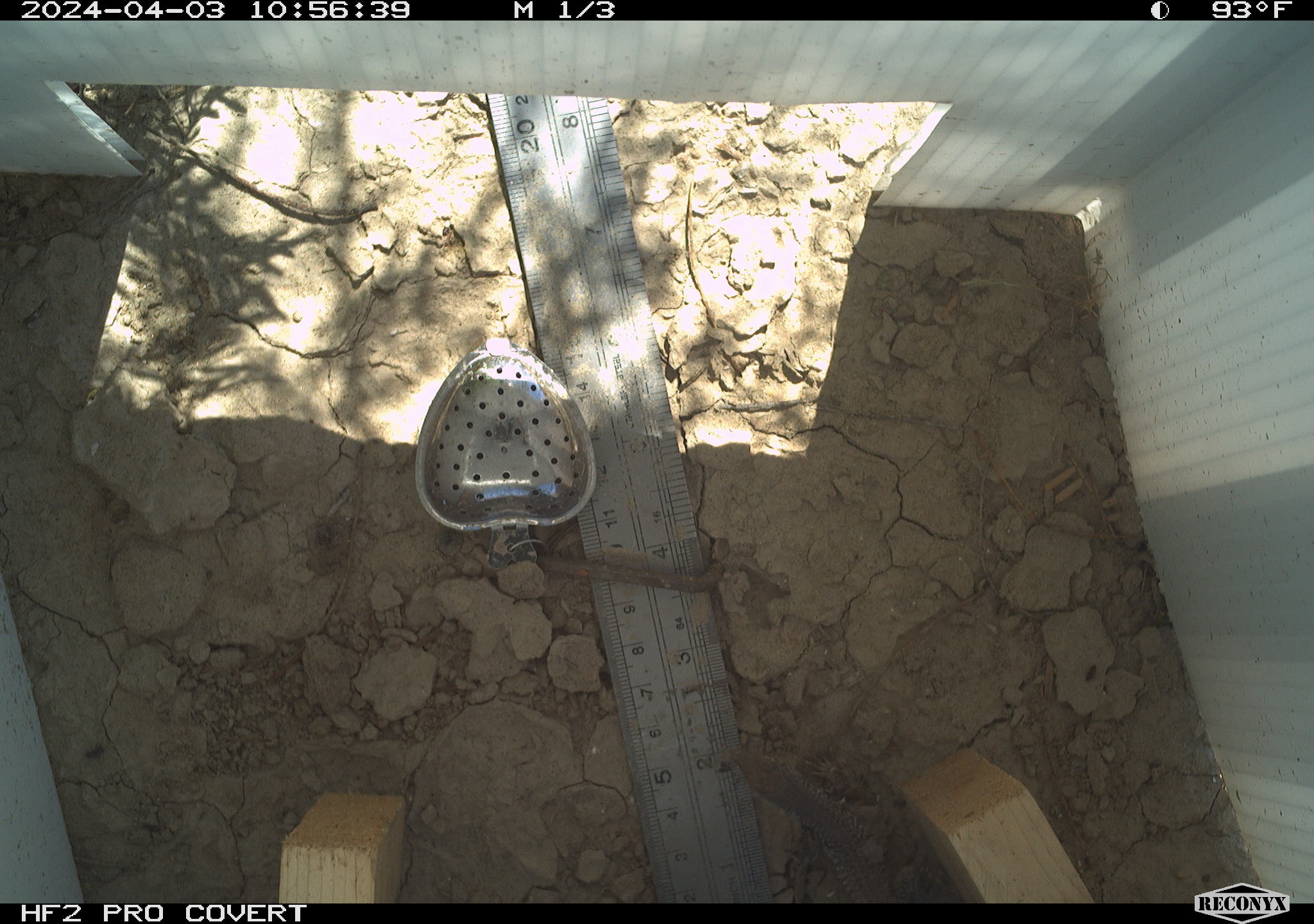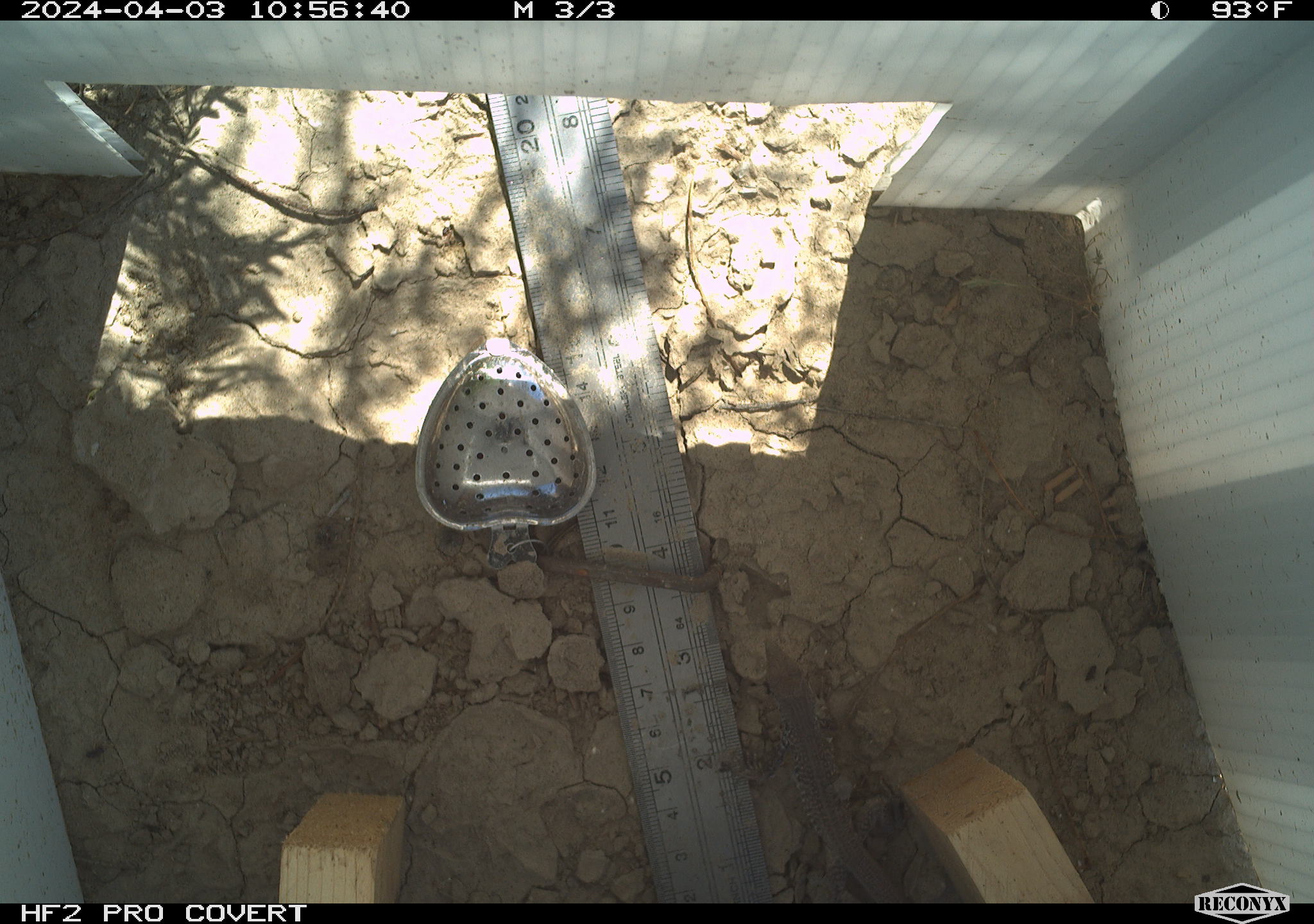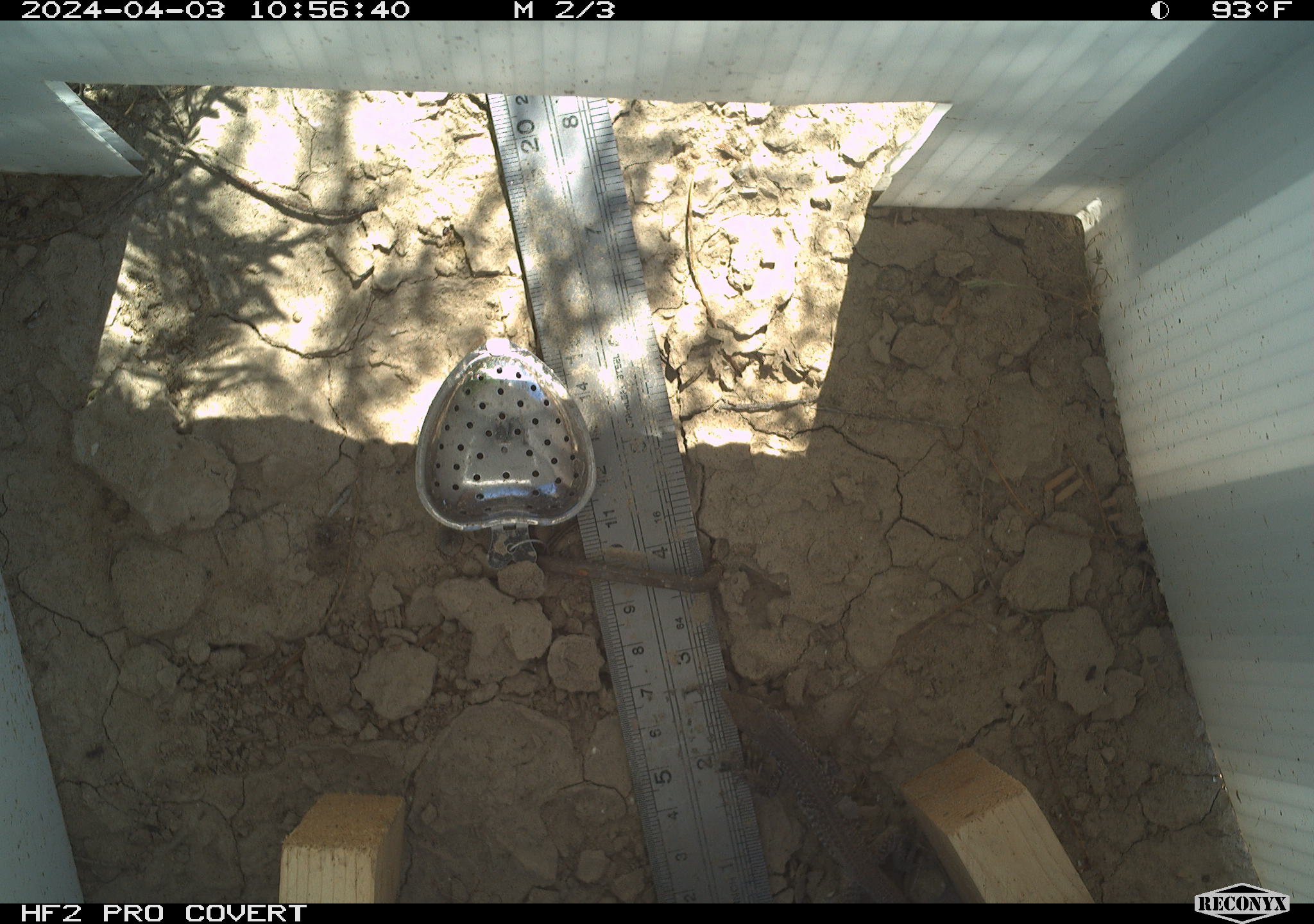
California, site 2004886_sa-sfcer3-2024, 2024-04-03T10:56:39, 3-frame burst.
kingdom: Animalia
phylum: Chordata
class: Reptilia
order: Squamata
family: Teiidae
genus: Aspidoscelis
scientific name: Aspidoscelis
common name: whiptail lizards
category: aspidoscelis species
Aspidoscelis species (whiptail lizards) (Aspidoscelis).